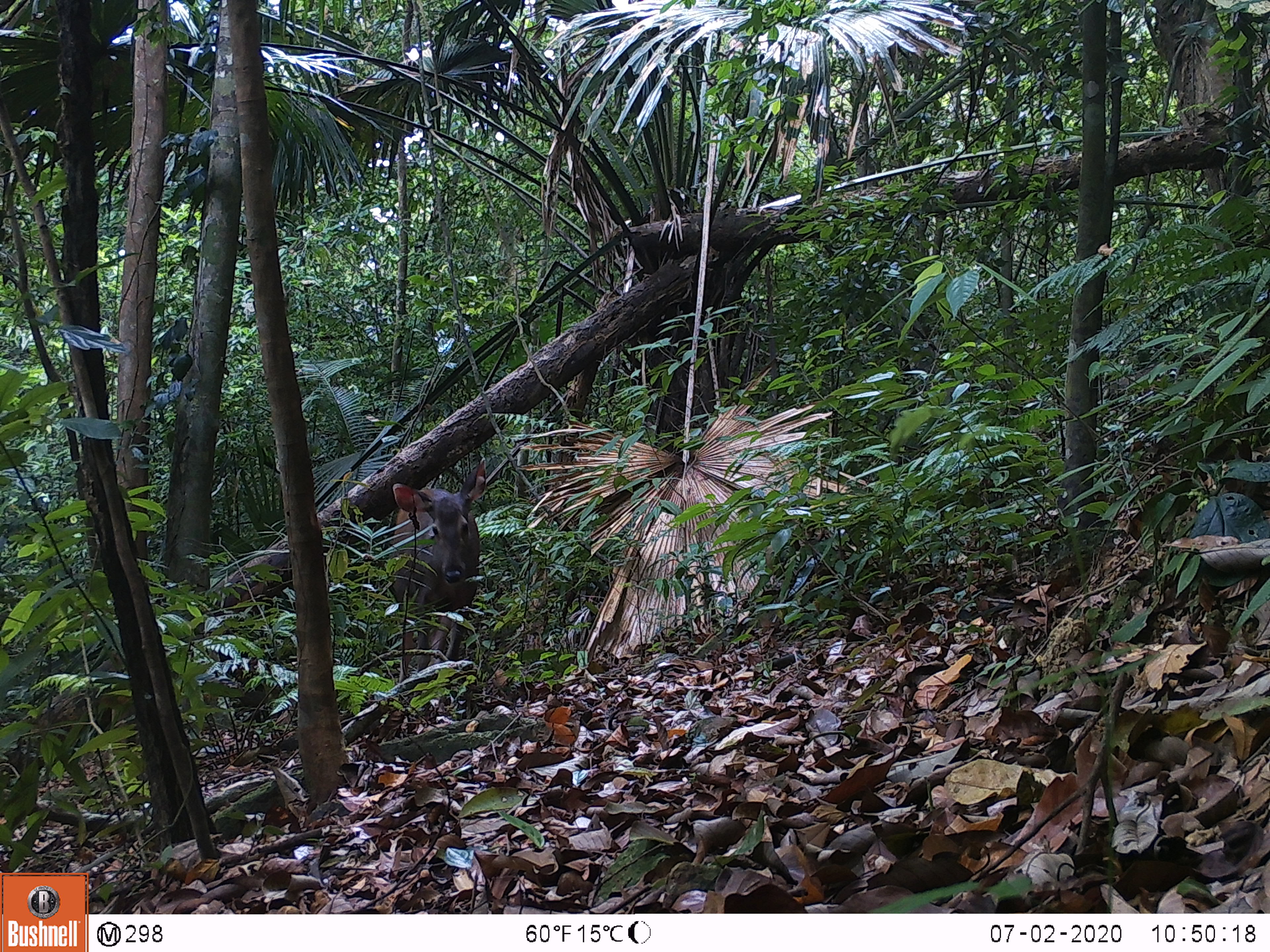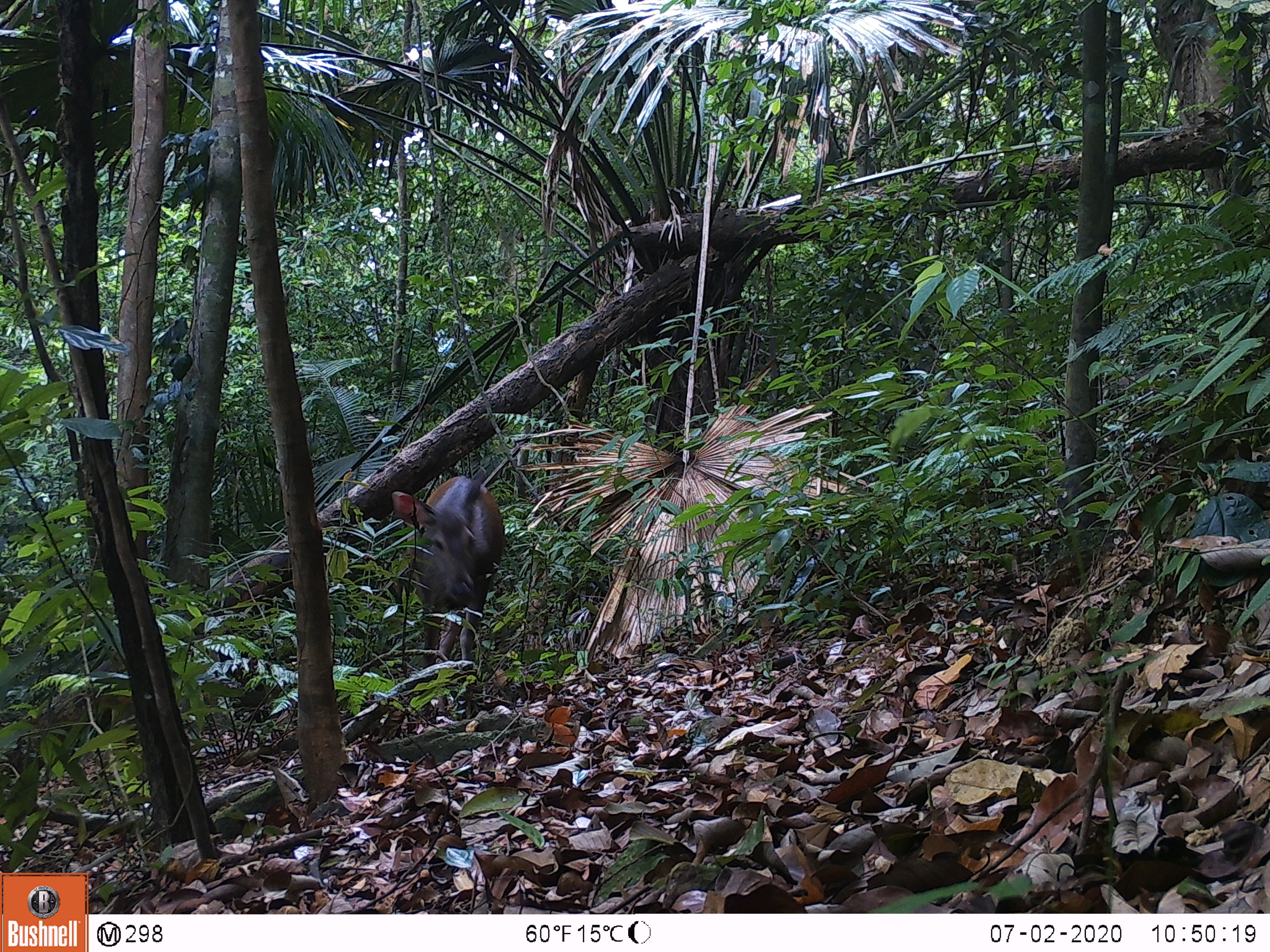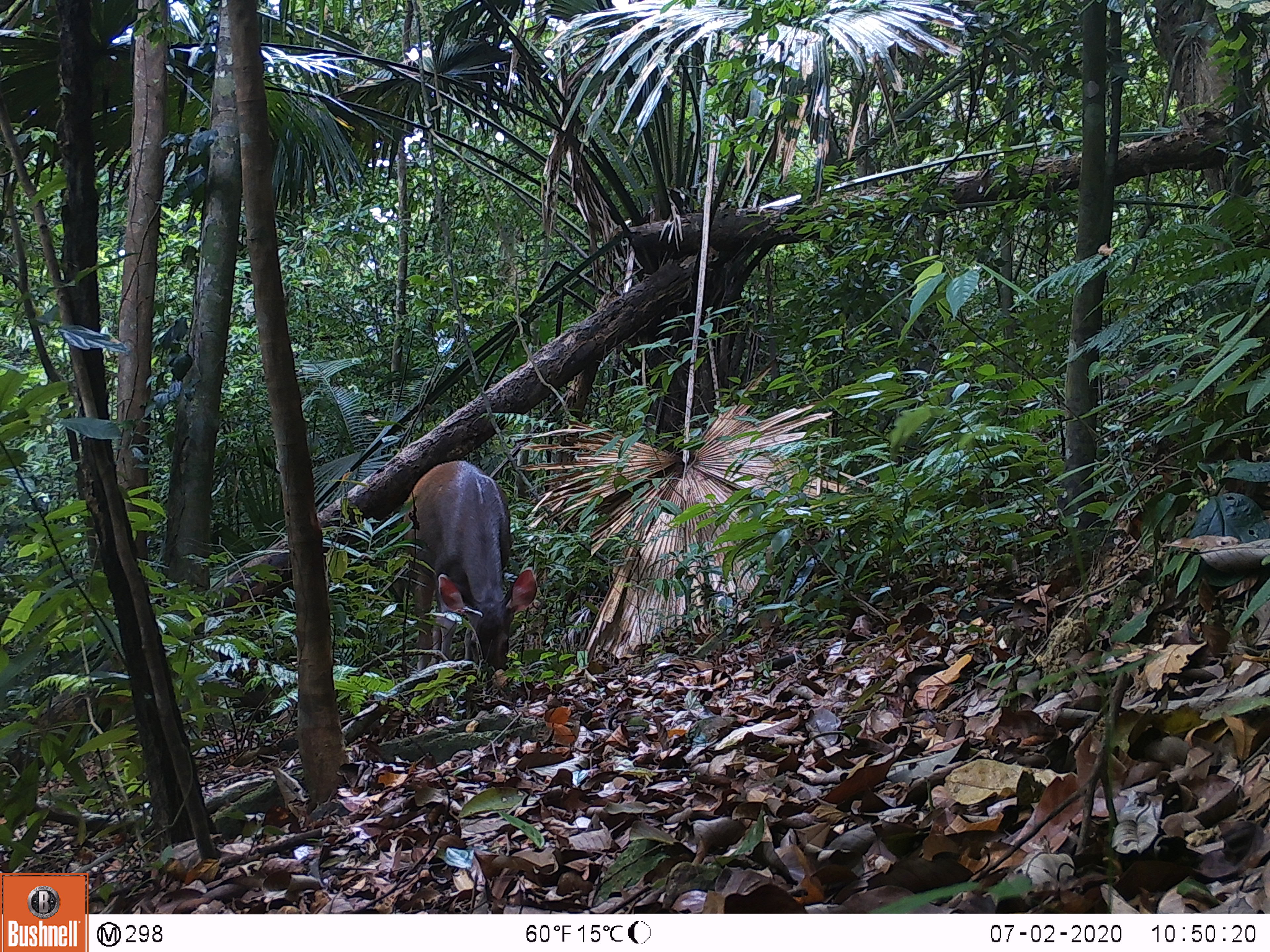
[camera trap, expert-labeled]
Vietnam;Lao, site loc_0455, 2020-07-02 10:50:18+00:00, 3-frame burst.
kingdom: Animalia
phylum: Chordata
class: Mammalia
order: Artiodactyla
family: Cervidae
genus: Rusa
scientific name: Rusa unicolor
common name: sambar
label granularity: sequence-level